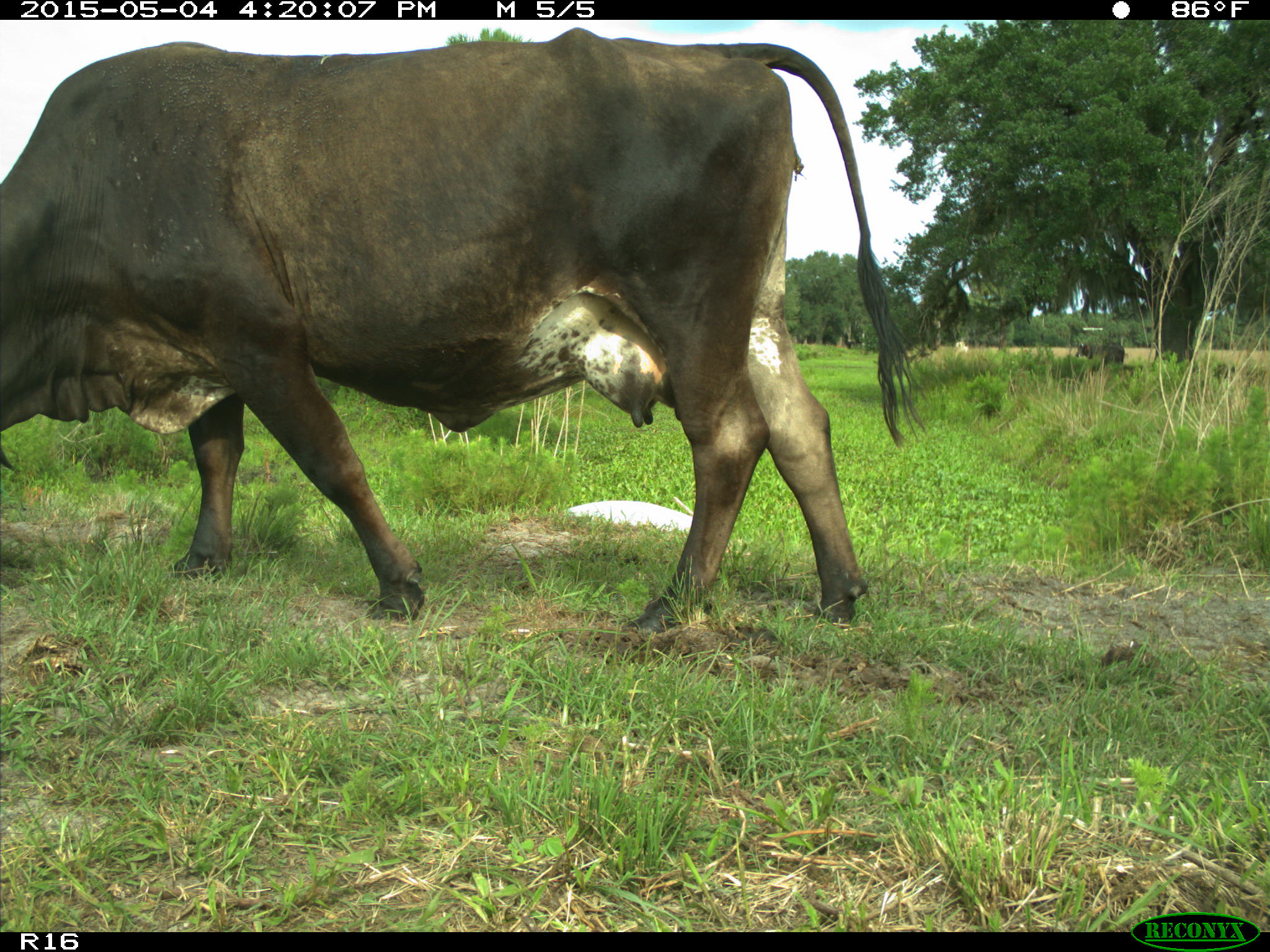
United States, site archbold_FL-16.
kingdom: Animalia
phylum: Chordata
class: Mammalia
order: Artiodactyla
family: Bovidae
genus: Bos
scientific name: Bos taurus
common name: domestic cow